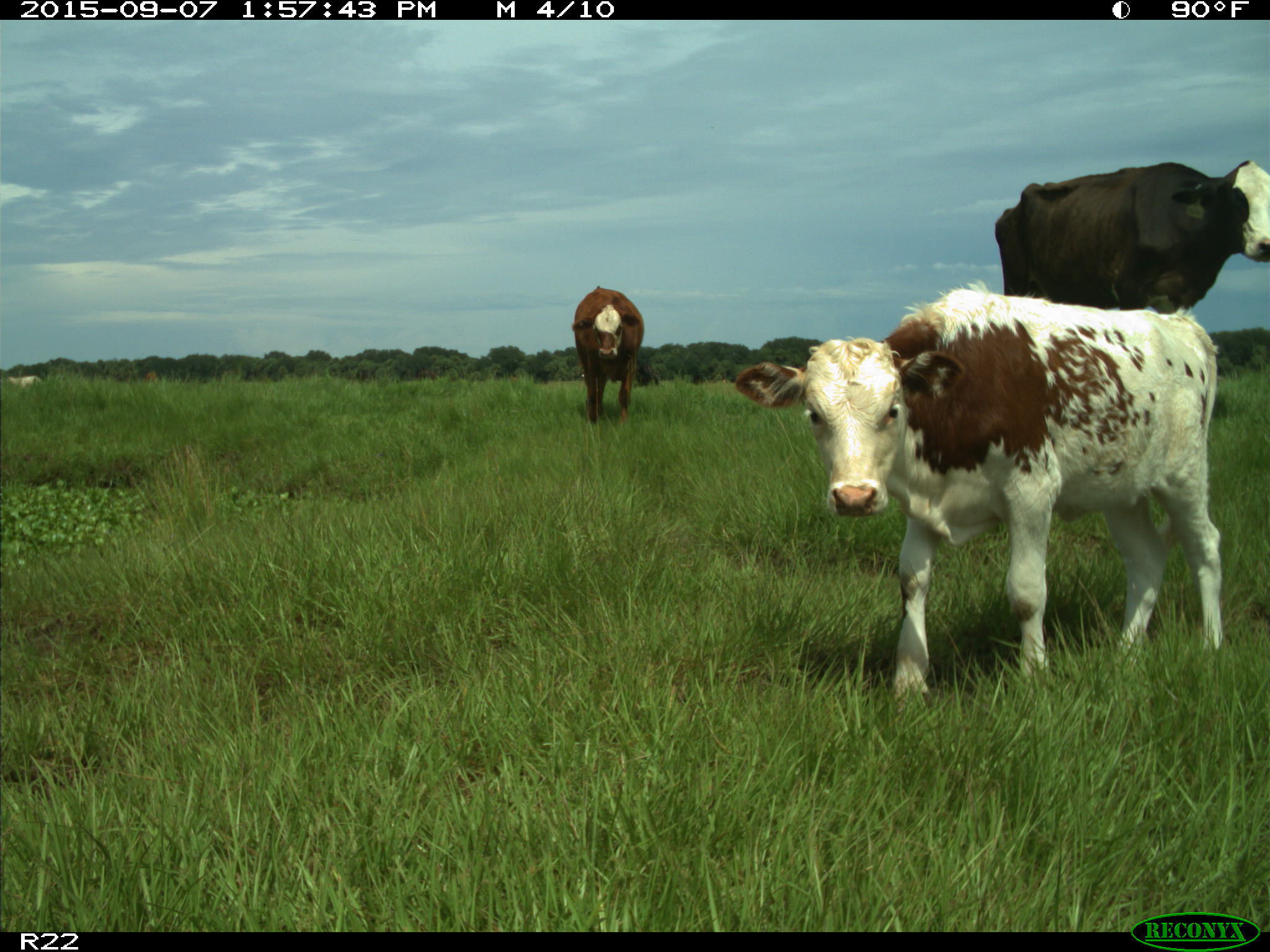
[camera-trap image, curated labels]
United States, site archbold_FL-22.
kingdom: Animalia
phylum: Chordata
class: Mammalia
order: Artiodactyla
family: Bovidae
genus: Bos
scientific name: Bos taurus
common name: domestic cow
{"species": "Bos taurus (domestic cow)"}